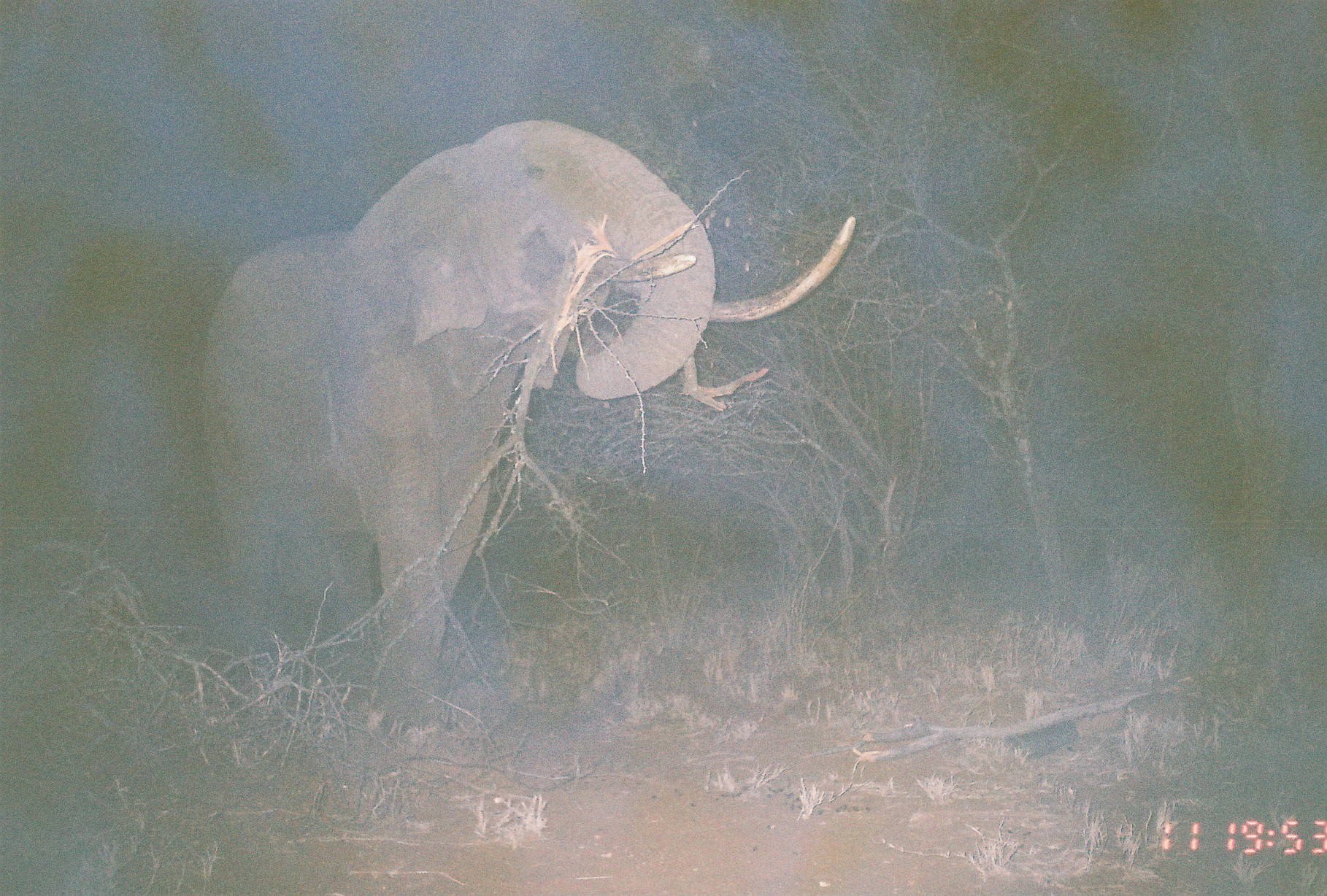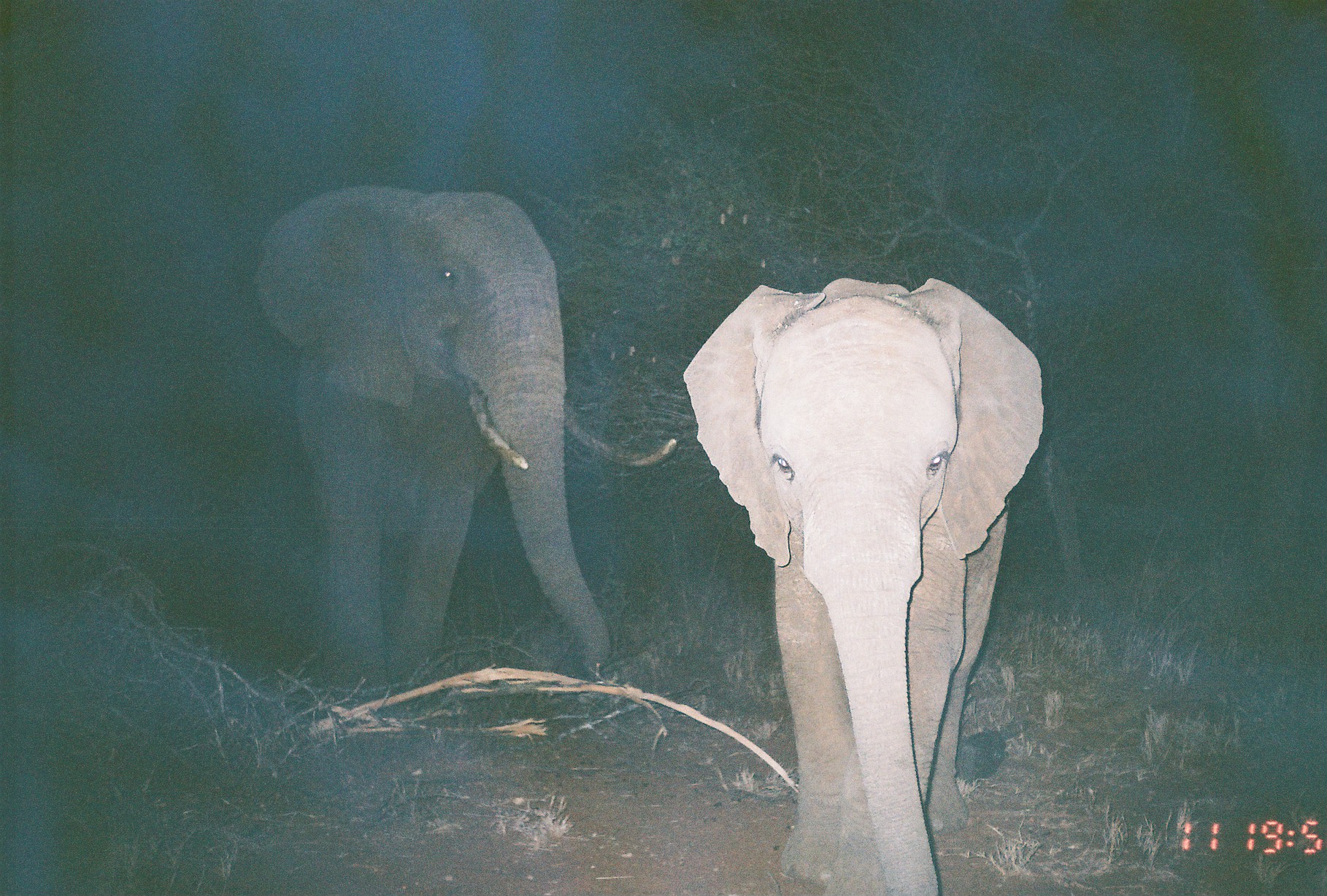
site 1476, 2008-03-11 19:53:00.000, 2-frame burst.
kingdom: Animalia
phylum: Chordata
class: Mammalia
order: Proboscidea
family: Elephantidae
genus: Loxodonta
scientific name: Loxodonta africana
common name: african bush elephant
Loxodonta africana (african bush elephant), count 1.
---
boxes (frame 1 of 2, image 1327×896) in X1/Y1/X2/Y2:
loxodonta africana: 202/118/858/739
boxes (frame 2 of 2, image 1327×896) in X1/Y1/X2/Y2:
loxodonta africana: 159/184/680/705; 683/276/1044/896